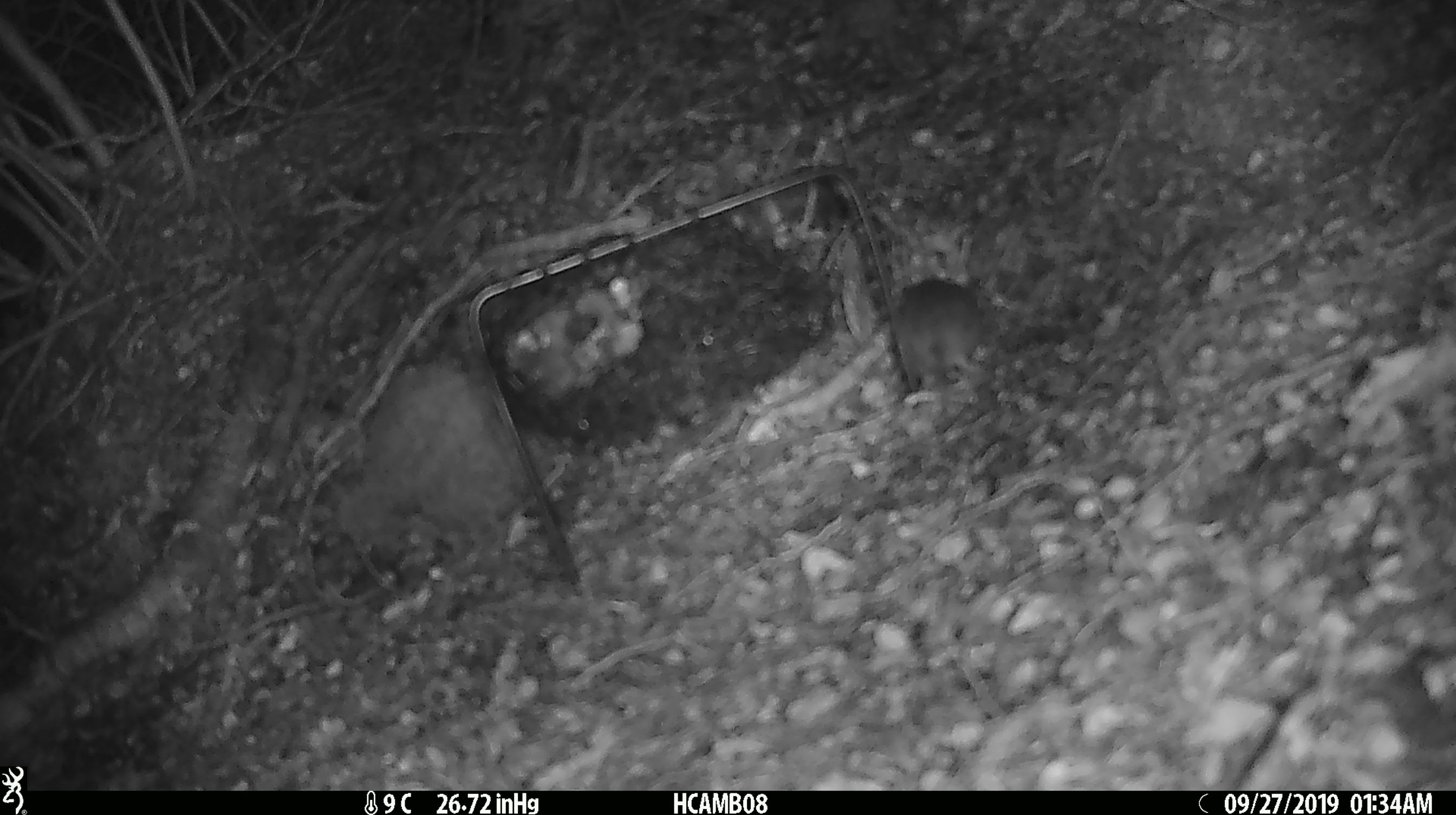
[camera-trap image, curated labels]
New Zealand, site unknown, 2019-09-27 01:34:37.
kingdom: Animalia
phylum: Chordata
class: Mammalia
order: Rodentia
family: Muridae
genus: Mus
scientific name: Mus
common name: mouse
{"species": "mouse (Mus)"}